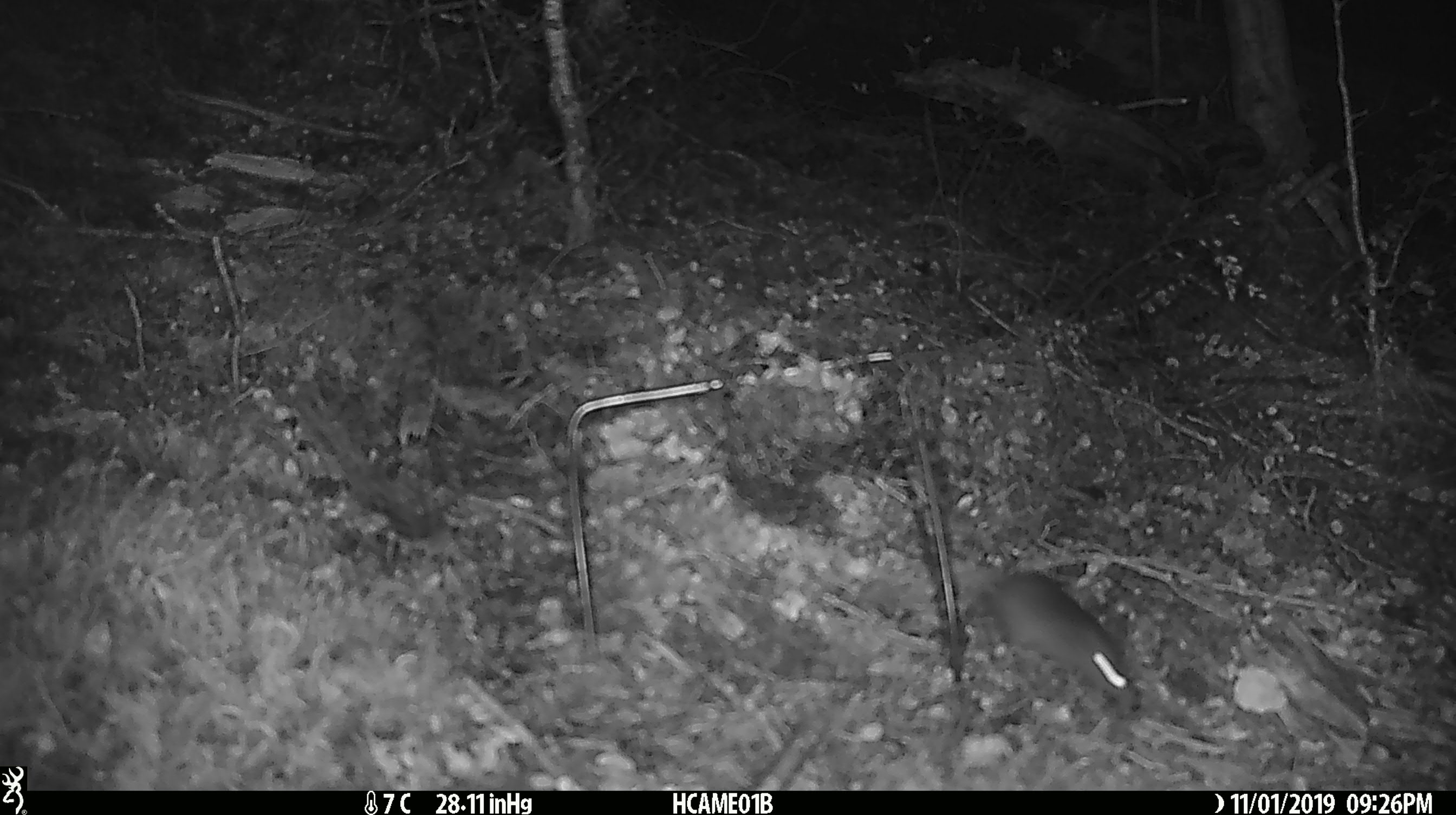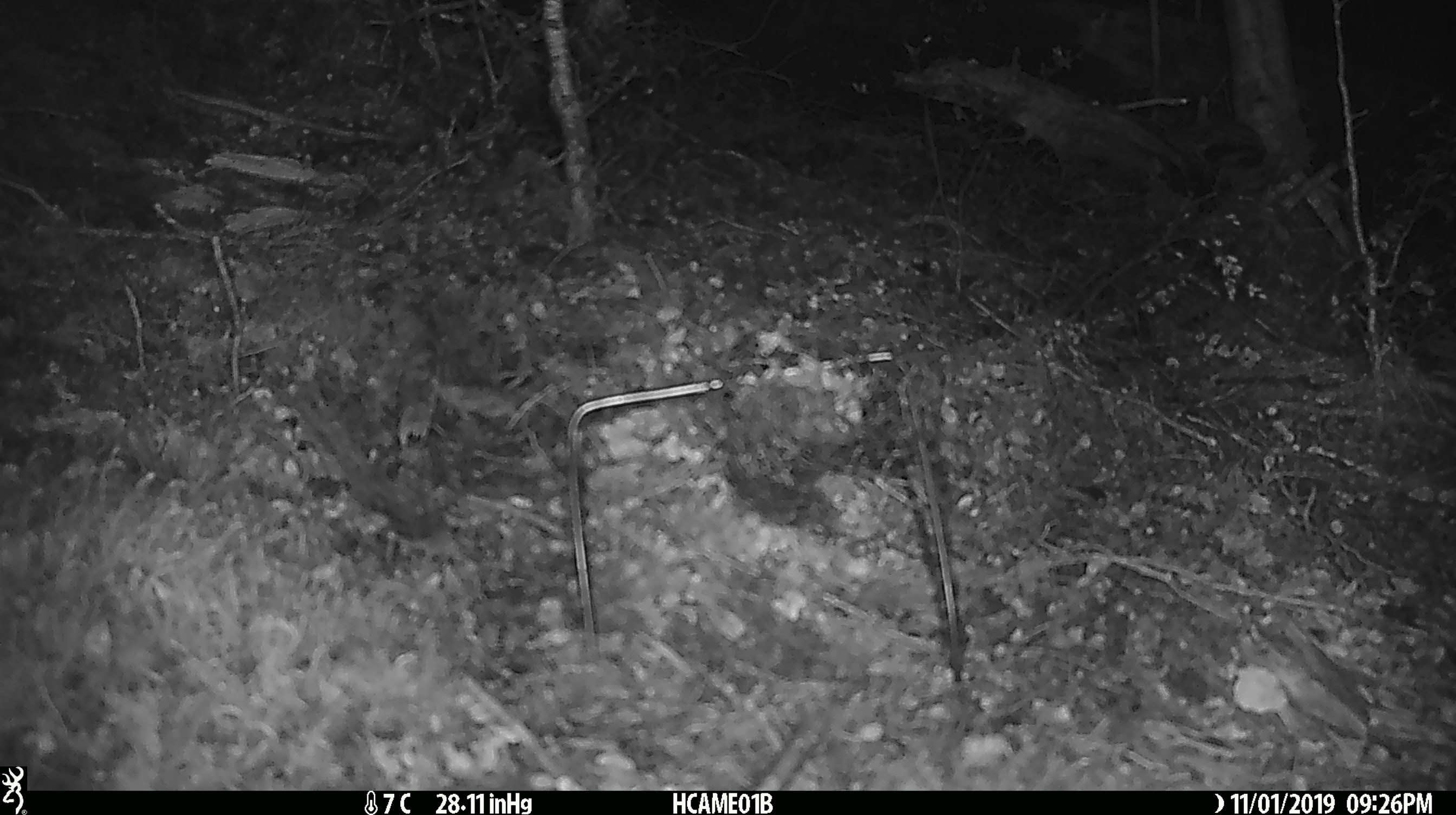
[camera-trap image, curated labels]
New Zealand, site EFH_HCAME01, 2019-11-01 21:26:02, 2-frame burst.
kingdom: Animalia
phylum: Chordata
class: Mammalia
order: Rodentia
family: Muridae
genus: Mus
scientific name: Mus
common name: mouse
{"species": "mouse (Mus)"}